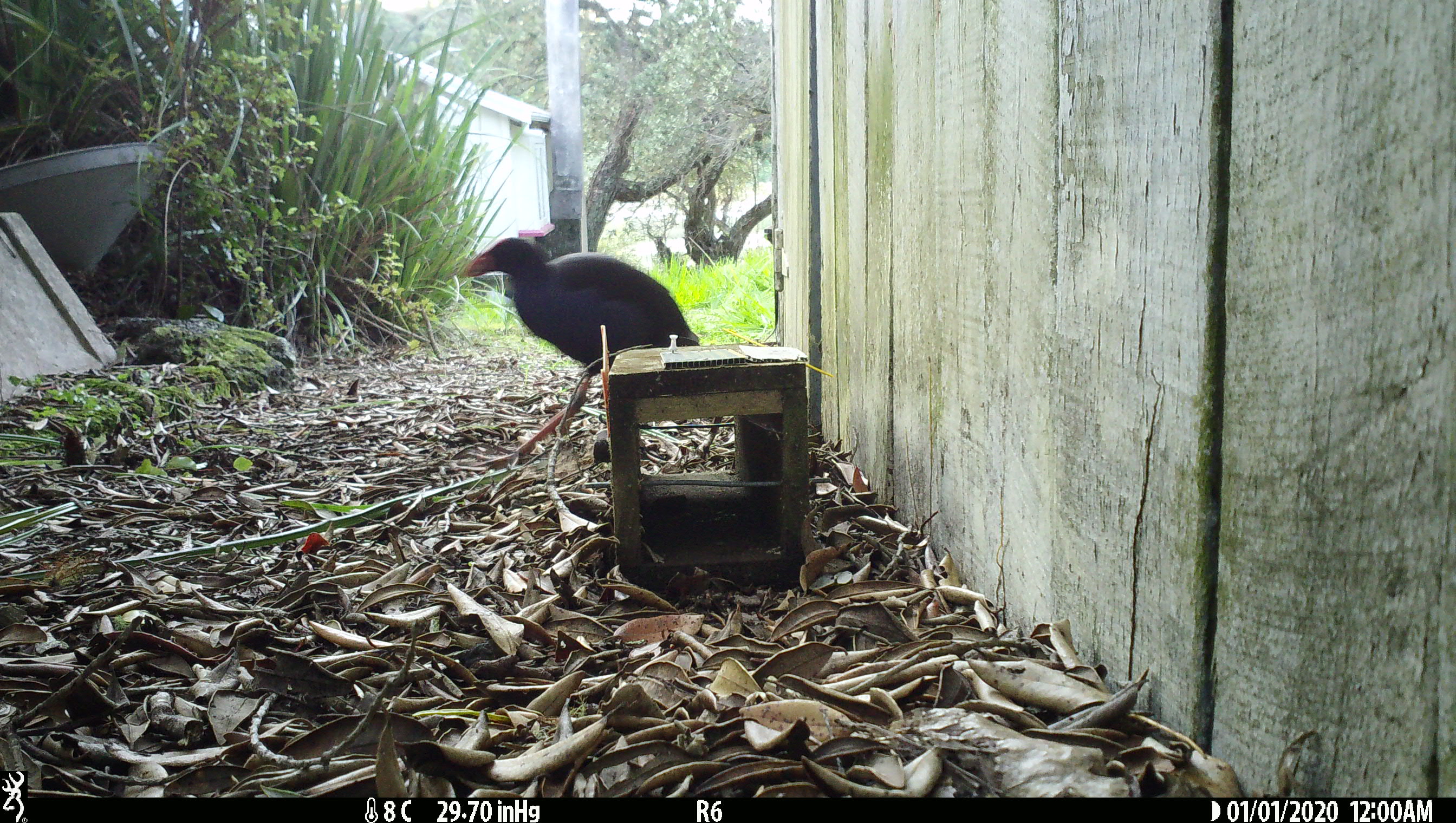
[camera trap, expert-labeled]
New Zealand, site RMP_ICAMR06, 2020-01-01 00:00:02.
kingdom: Animalia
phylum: Chordata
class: Aves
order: Gruiformes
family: Rallidae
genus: Porphyrio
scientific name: Porphyrio melanotus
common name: australasian swamphen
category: pukeko